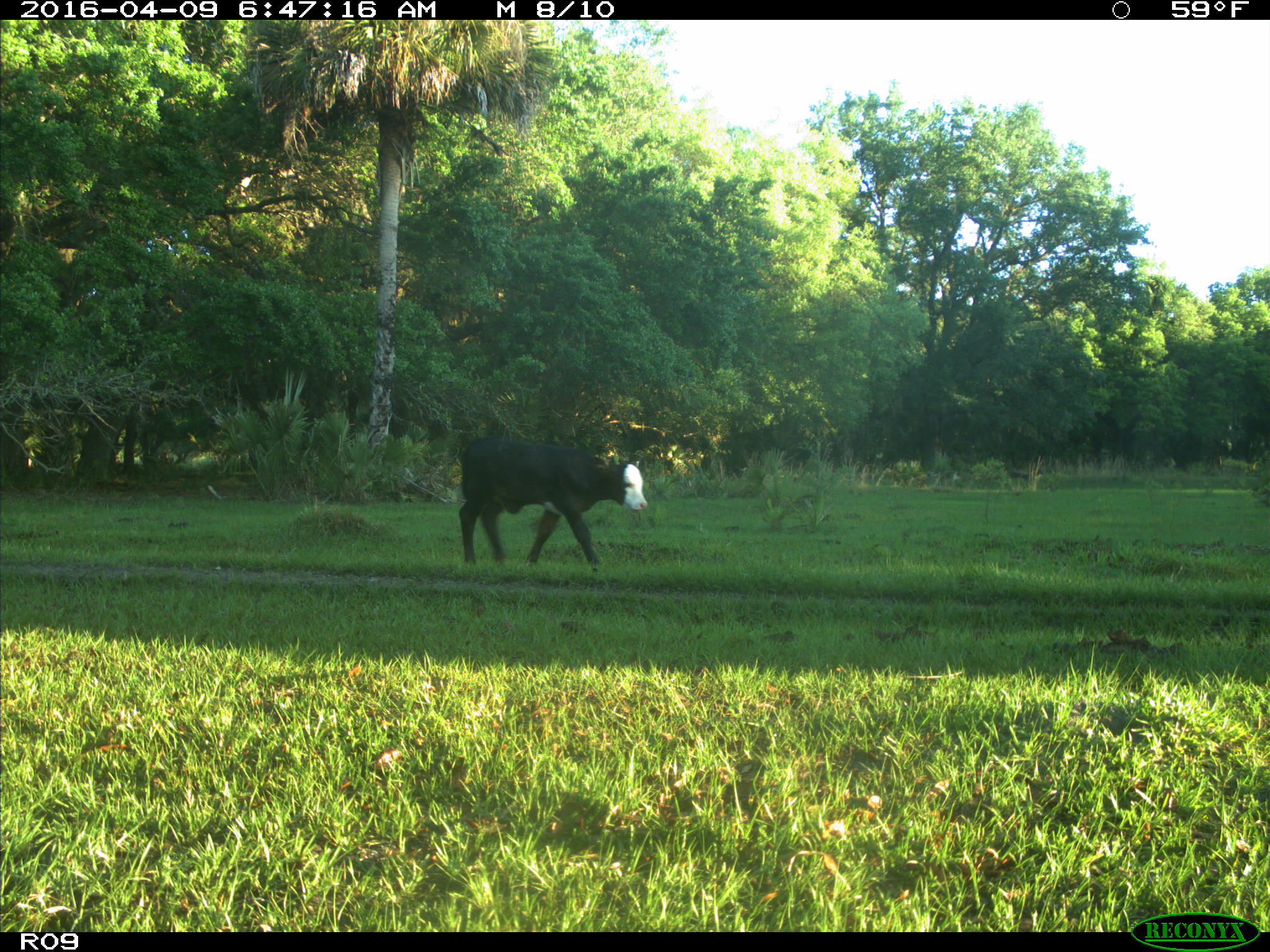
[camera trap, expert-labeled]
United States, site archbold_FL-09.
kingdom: Animalia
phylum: Chordata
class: Mammalia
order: Artiodactyla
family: Bovidae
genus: Bos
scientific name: Bos taurus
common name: domestic cow